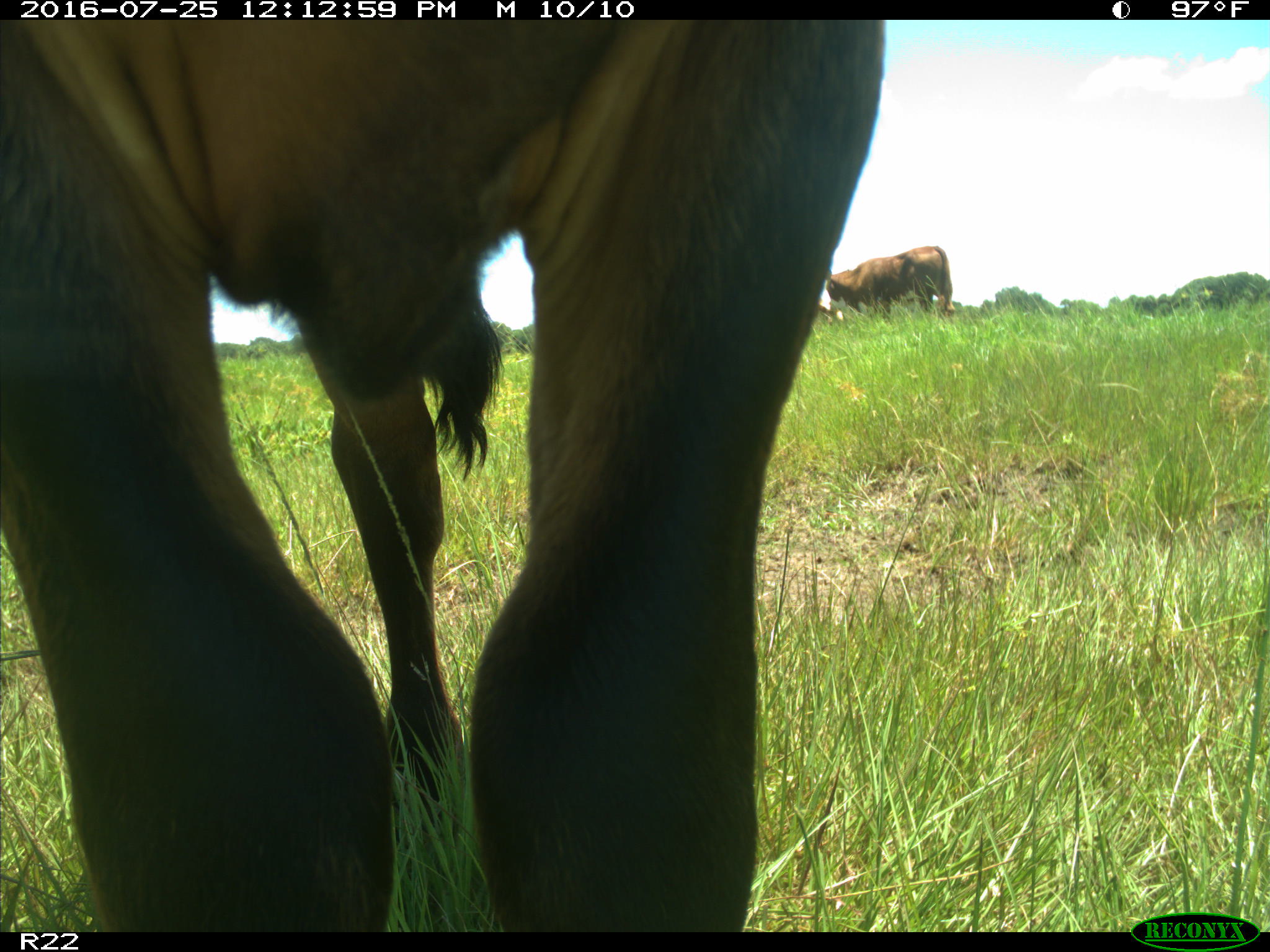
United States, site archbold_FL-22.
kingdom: Animalia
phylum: Chordata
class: Mammalia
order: Artiodactyla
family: Bovidae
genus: Bos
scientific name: Bos taurus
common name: domestic cow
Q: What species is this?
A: Bos taurus (domestic cow).